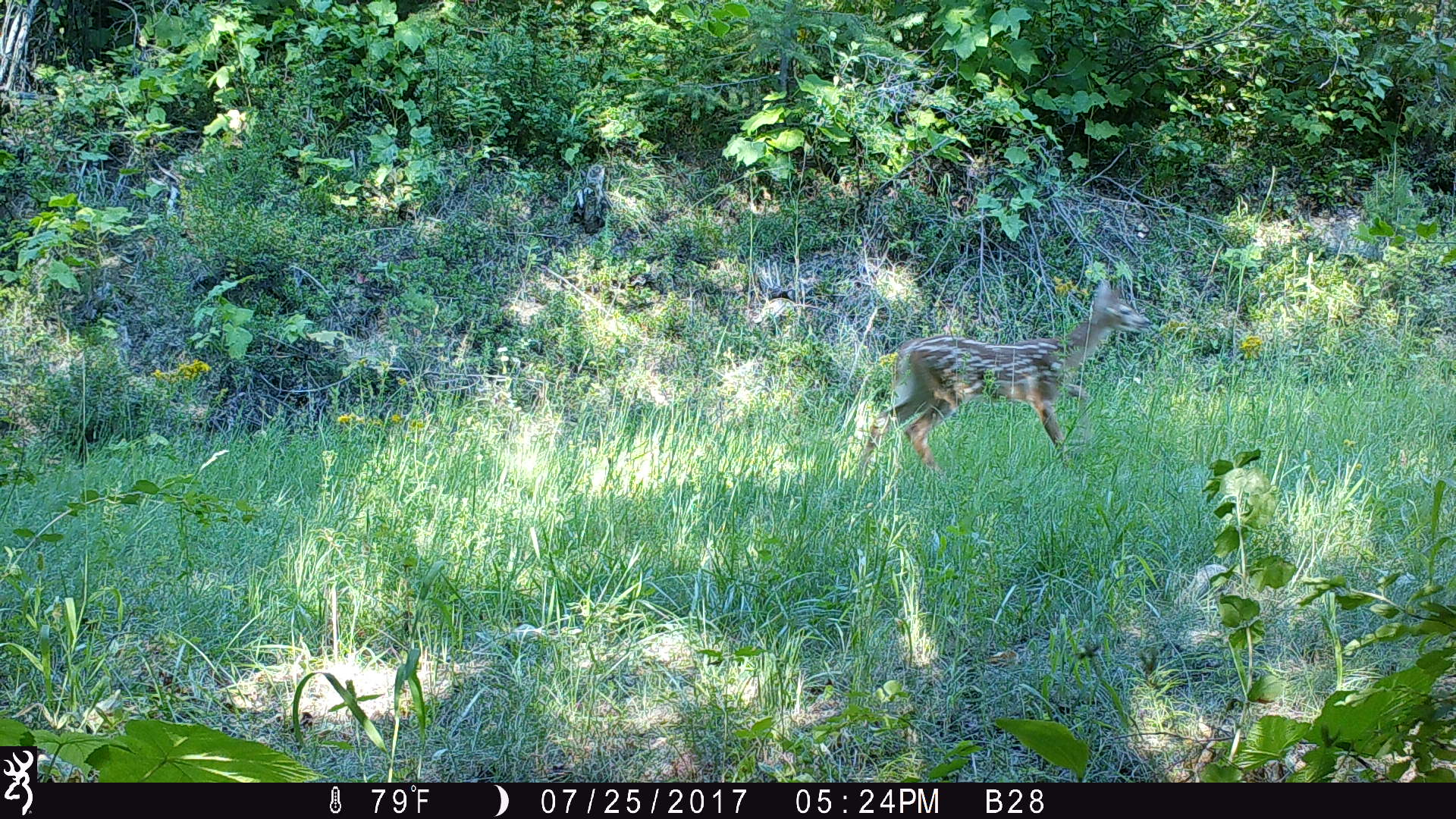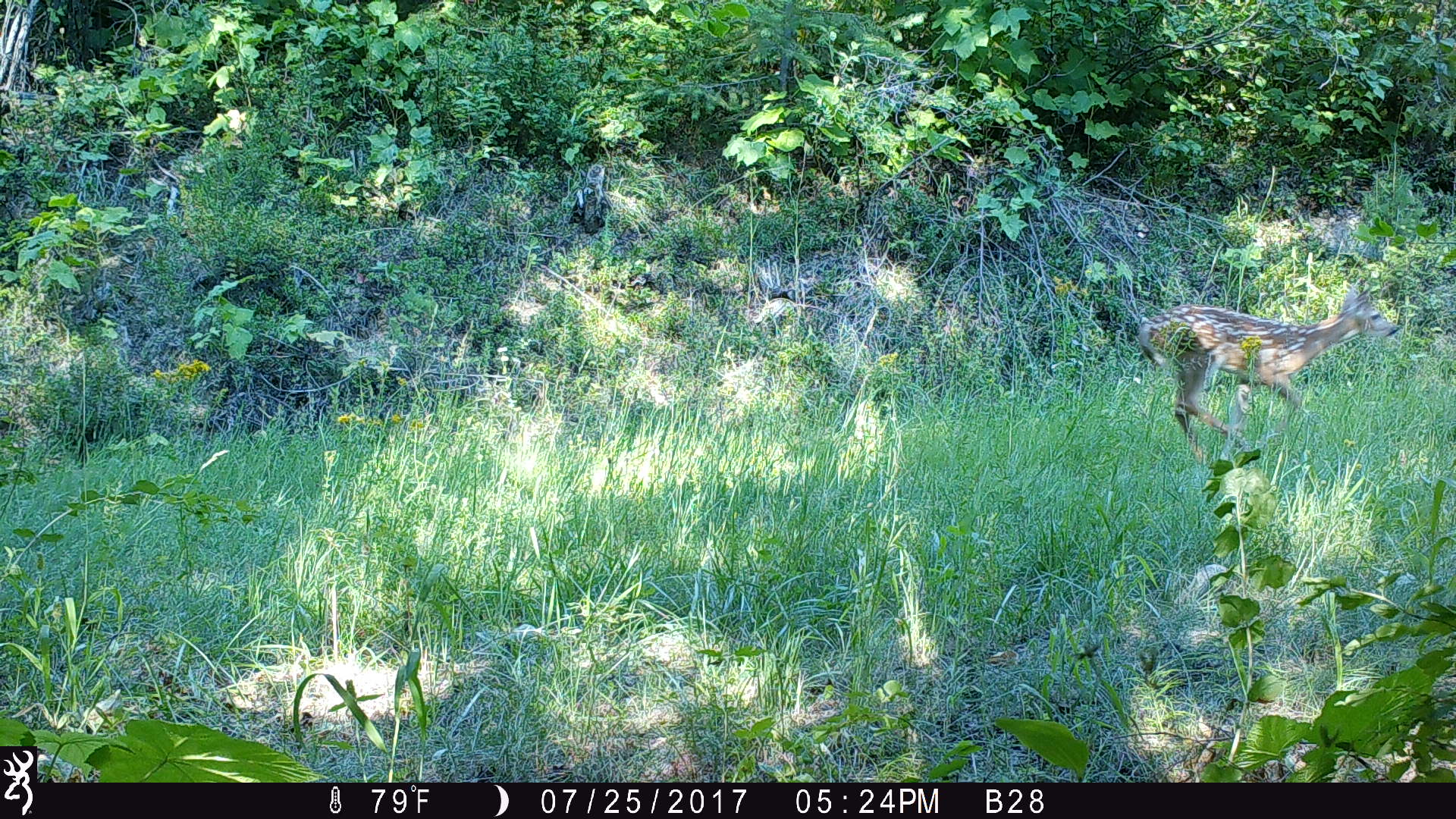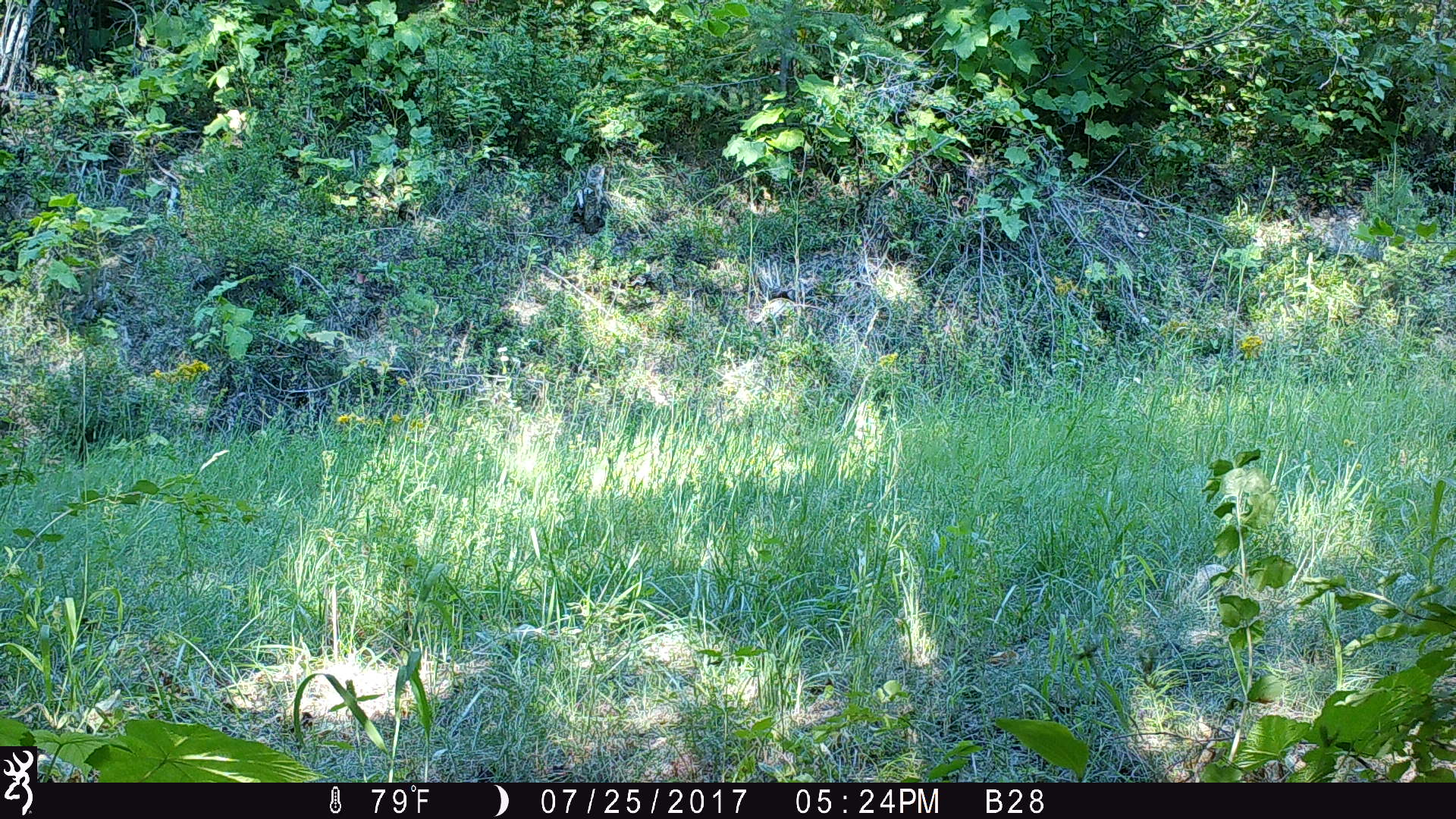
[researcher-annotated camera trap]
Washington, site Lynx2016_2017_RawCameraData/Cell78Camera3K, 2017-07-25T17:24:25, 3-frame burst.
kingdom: Animalia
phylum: Chordata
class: Mammalia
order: Artiodactyla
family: Cervidae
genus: Odocoileus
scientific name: Odocoileus virginianus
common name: white-tailed deer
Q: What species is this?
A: Odocoileus virginianus (white-tailed deer).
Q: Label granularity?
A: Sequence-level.